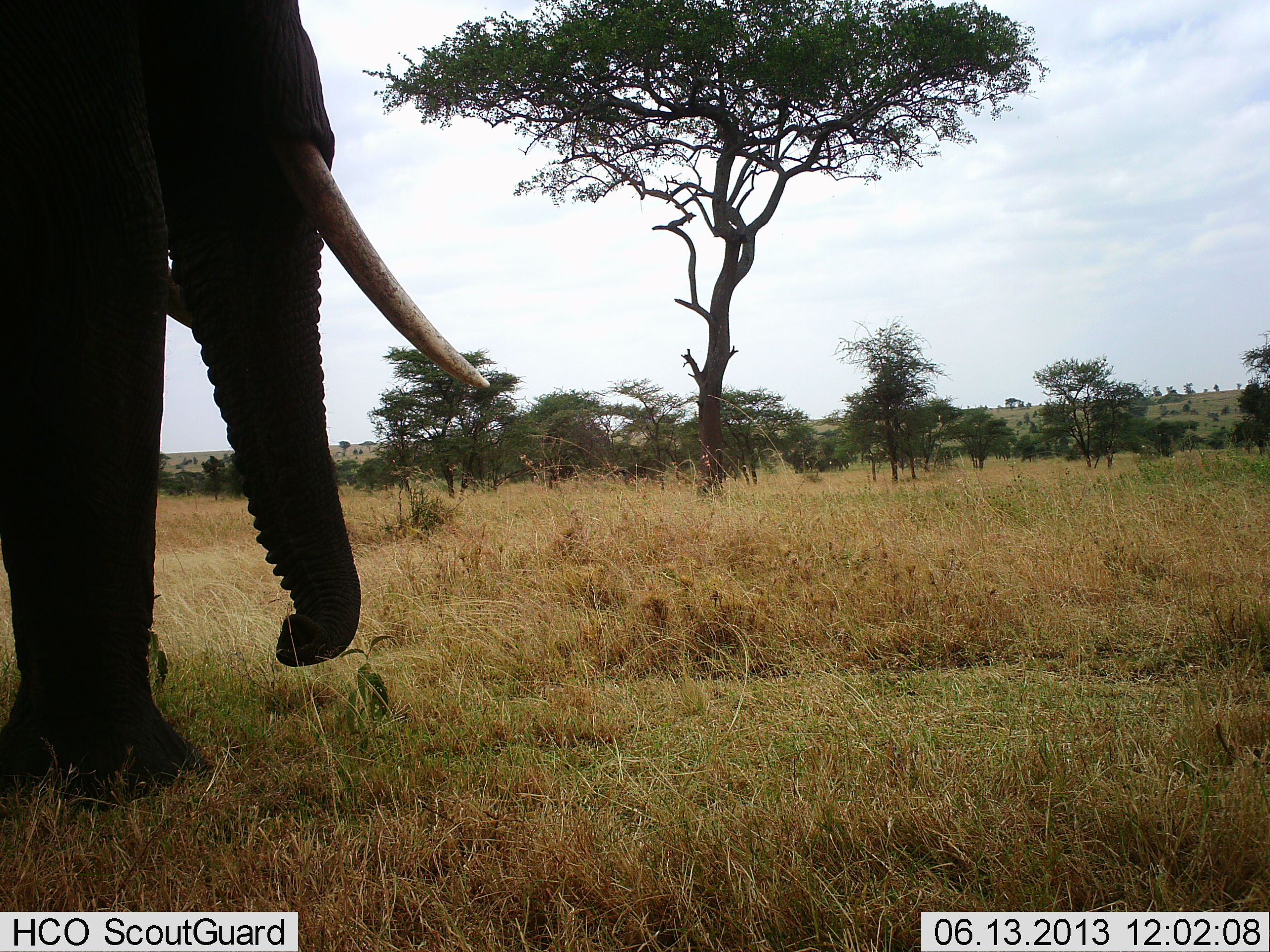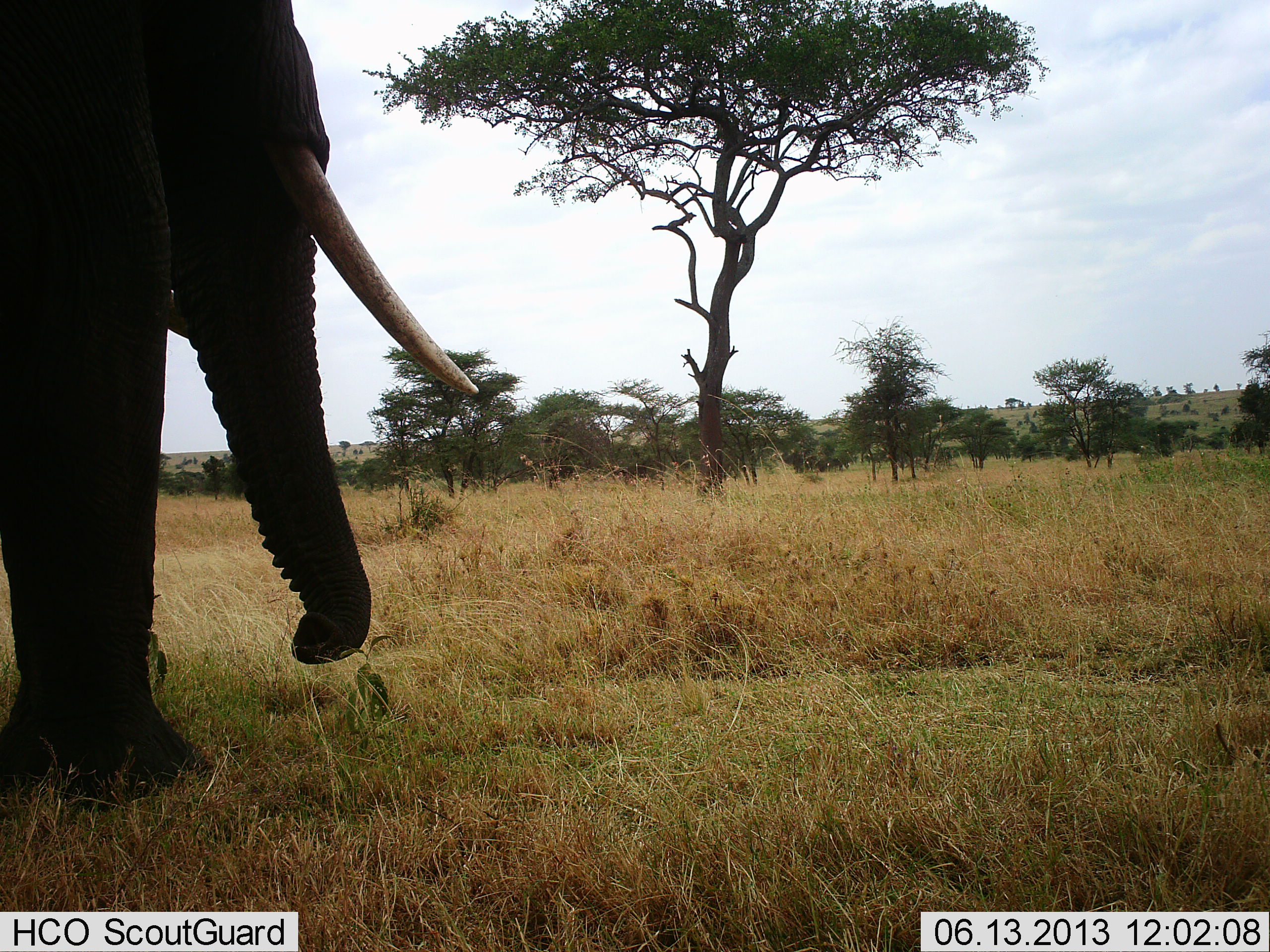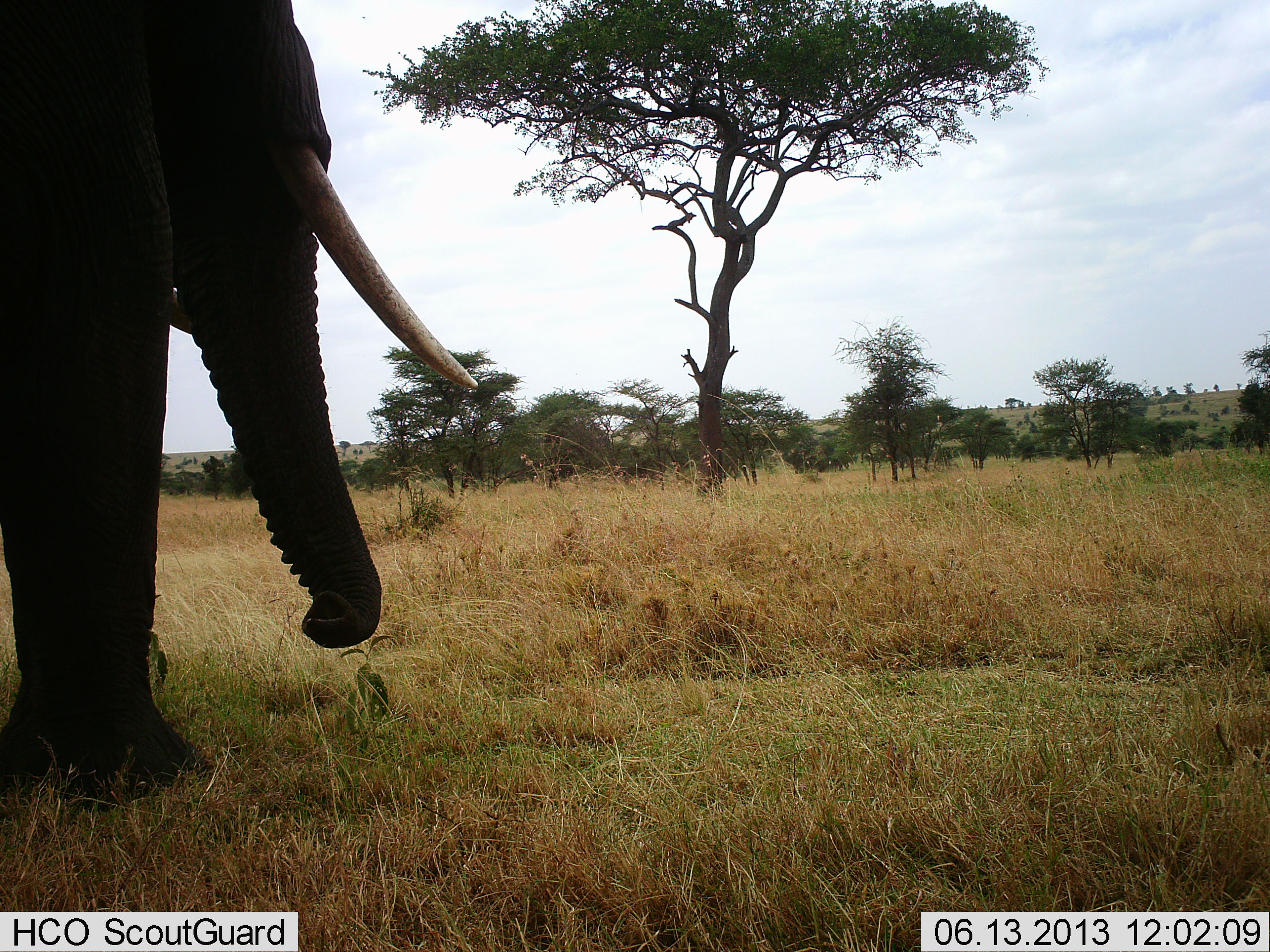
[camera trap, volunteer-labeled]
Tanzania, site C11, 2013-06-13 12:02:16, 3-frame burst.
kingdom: Animalia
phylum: Chordata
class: Mammalia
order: Proboscidea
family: Elephantidae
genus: Loxodonta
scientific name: Loxodonta africana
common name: african bush elephant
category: elephant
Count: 1.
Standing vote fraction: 80%.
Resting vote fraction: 0%.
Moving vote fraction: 20%.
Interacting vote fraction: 0%.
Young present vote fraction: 0%.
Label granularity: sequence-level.